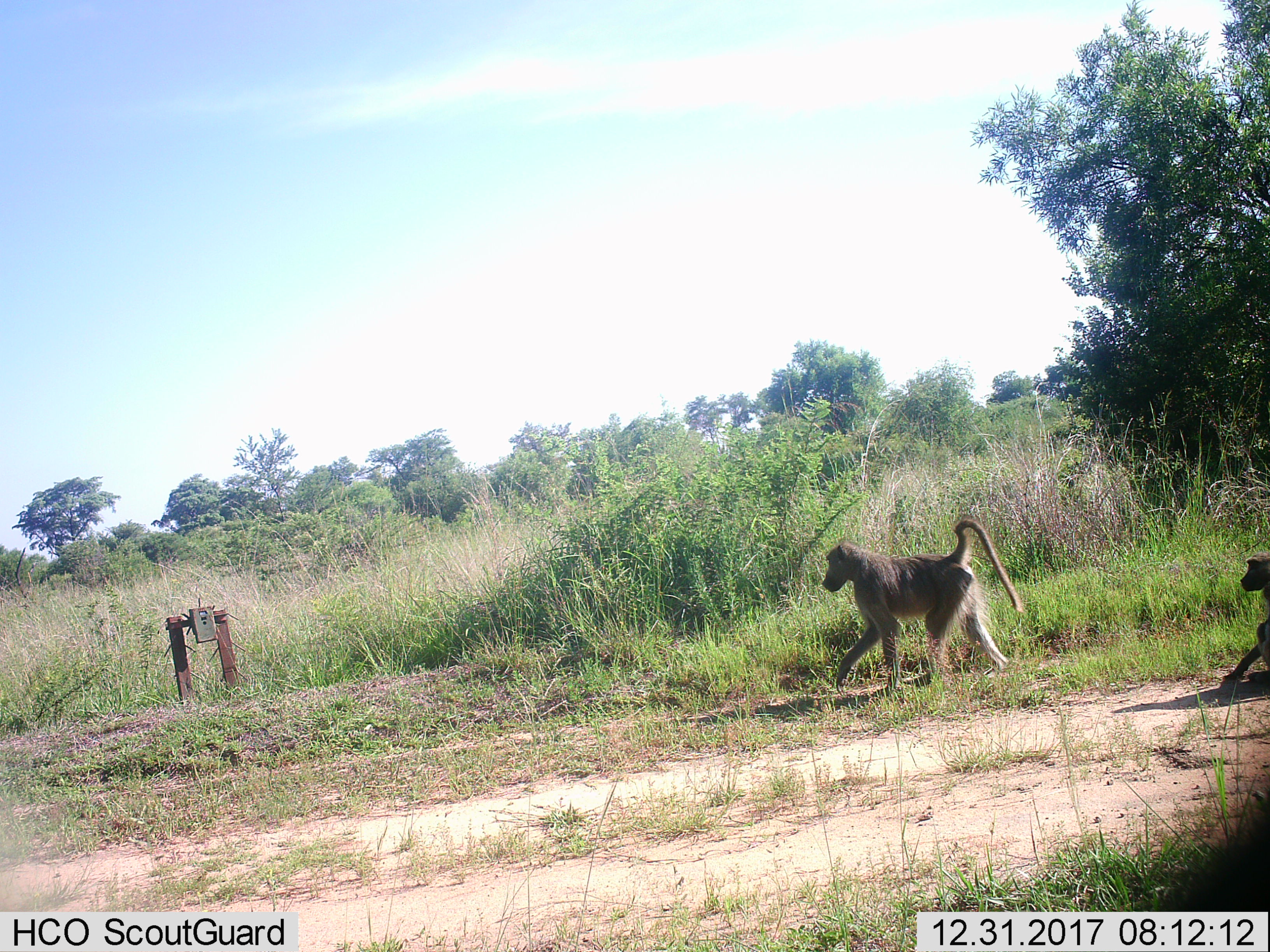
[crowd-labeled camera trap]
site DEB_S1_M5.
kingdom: Animalia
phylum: Chordata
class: Mammalia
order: Primates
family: Cercopithecidae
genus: Papio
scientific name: Papio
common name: baboon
Baboon (Papio), count 2. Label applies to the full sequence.